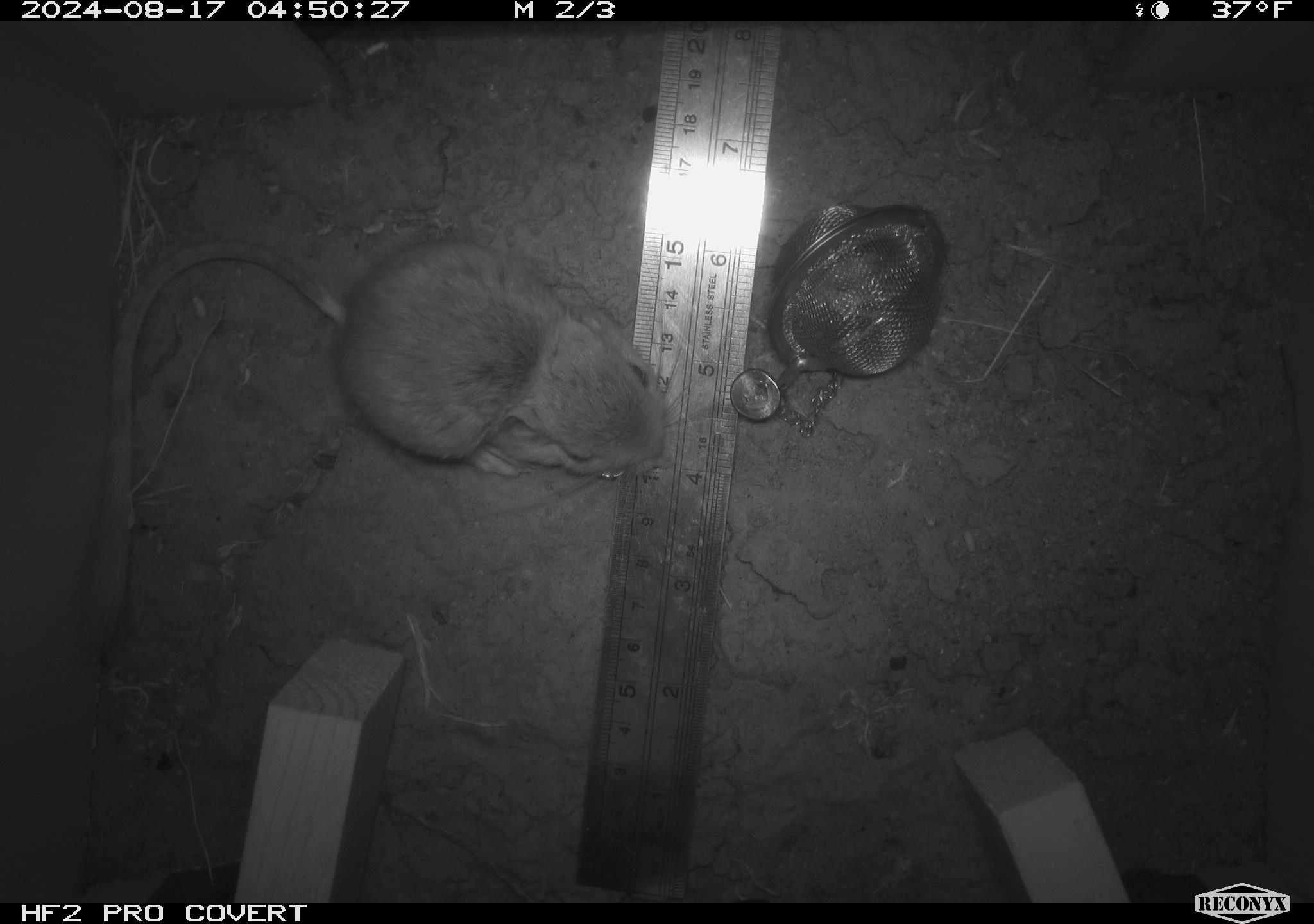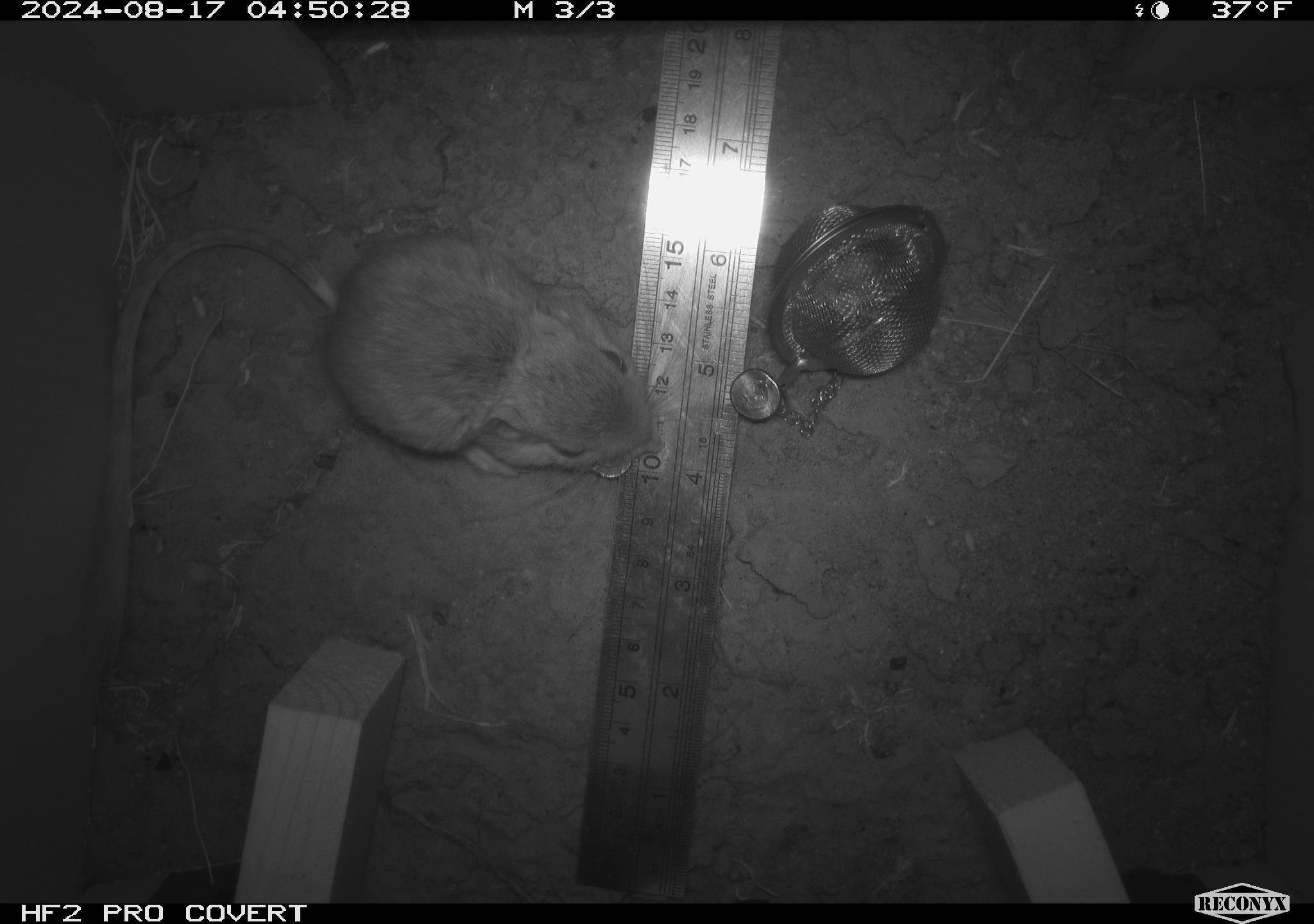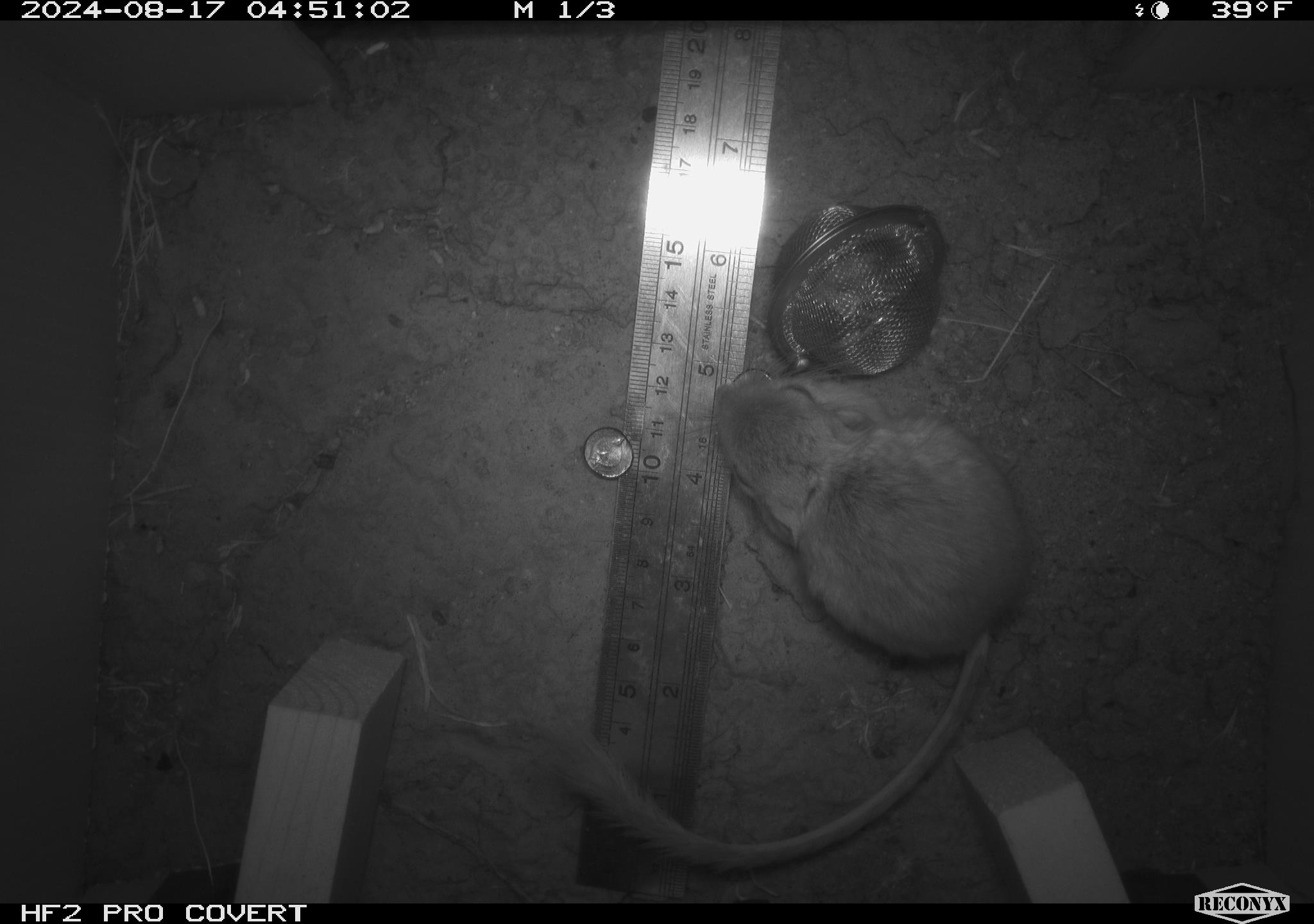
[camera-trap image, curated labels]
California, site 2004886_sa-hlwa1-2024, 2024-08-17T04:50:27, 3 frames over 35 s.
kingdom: Animalia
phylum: Chordata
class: Mammalia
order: Rodentia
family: Heteromyidae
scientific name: Heteromyidae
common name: kangaroo rats and pocket mice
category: heteromyidae family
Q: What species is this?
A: Heteromyidae family (kangaroo rats and pocket mice) (Heteromyidae).